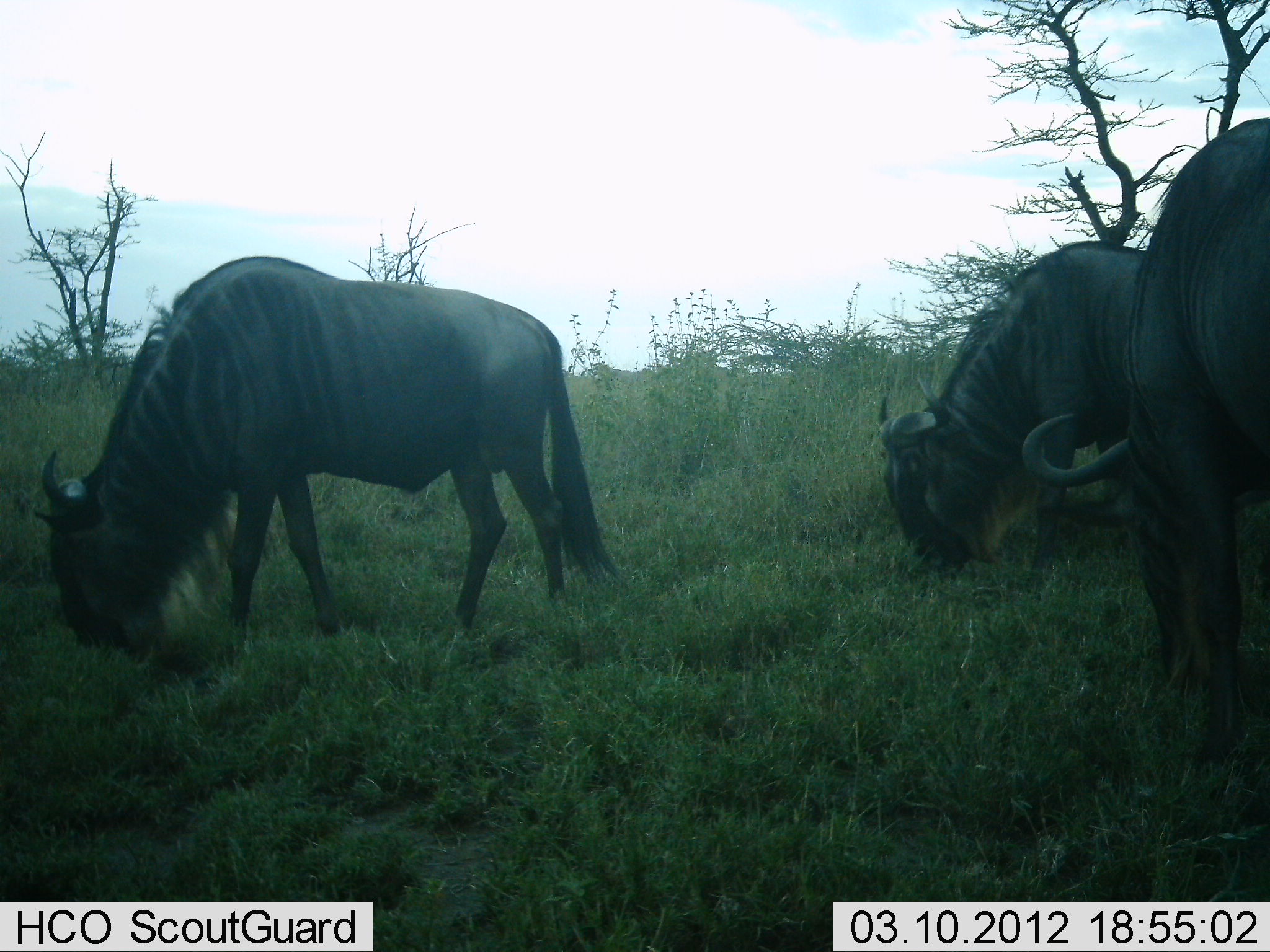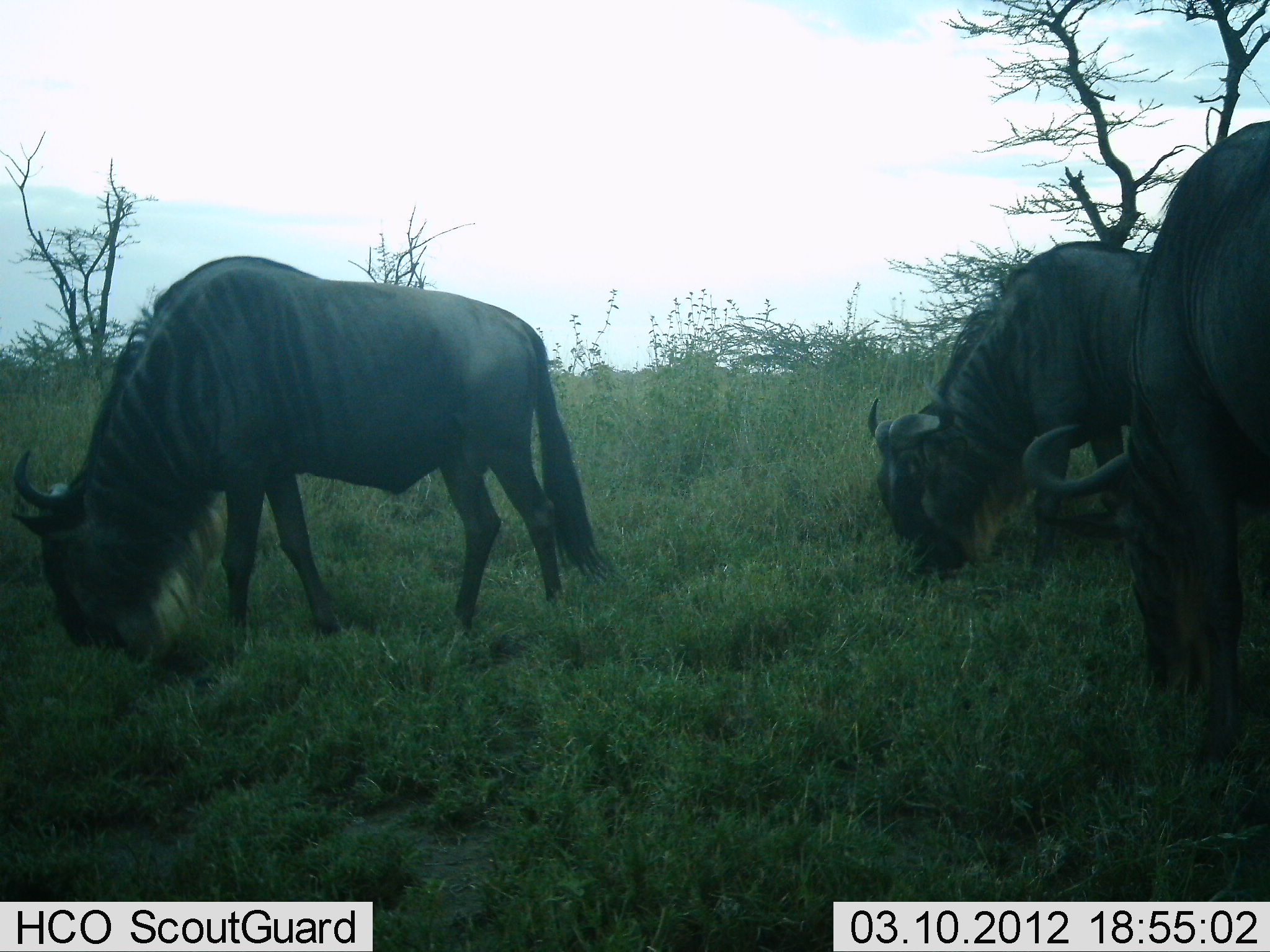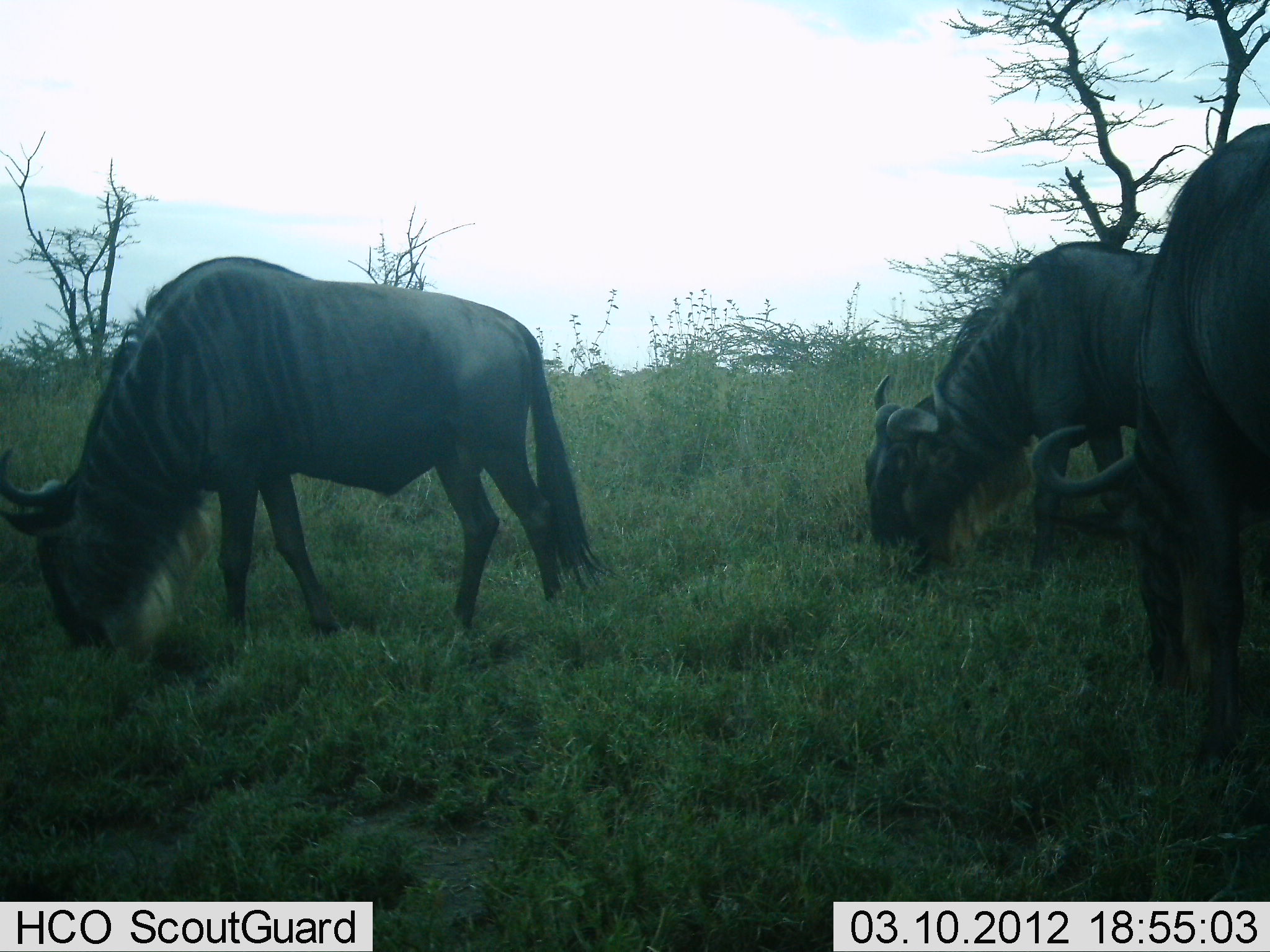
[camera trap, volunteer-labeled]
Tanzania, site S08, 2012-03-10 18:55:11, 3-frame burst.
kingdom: Animalia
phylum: Chordata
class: Mammalia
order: Artiodactyla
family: Bovidae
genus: Connochaetes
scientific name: Connochaetes taurinus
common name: blue wildebeest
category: wildebeest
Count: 3.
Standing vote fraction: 24%.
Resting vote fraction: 0%.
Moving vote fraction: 0%.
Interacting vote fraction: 0%.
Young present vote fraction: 0%.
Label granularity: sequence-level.